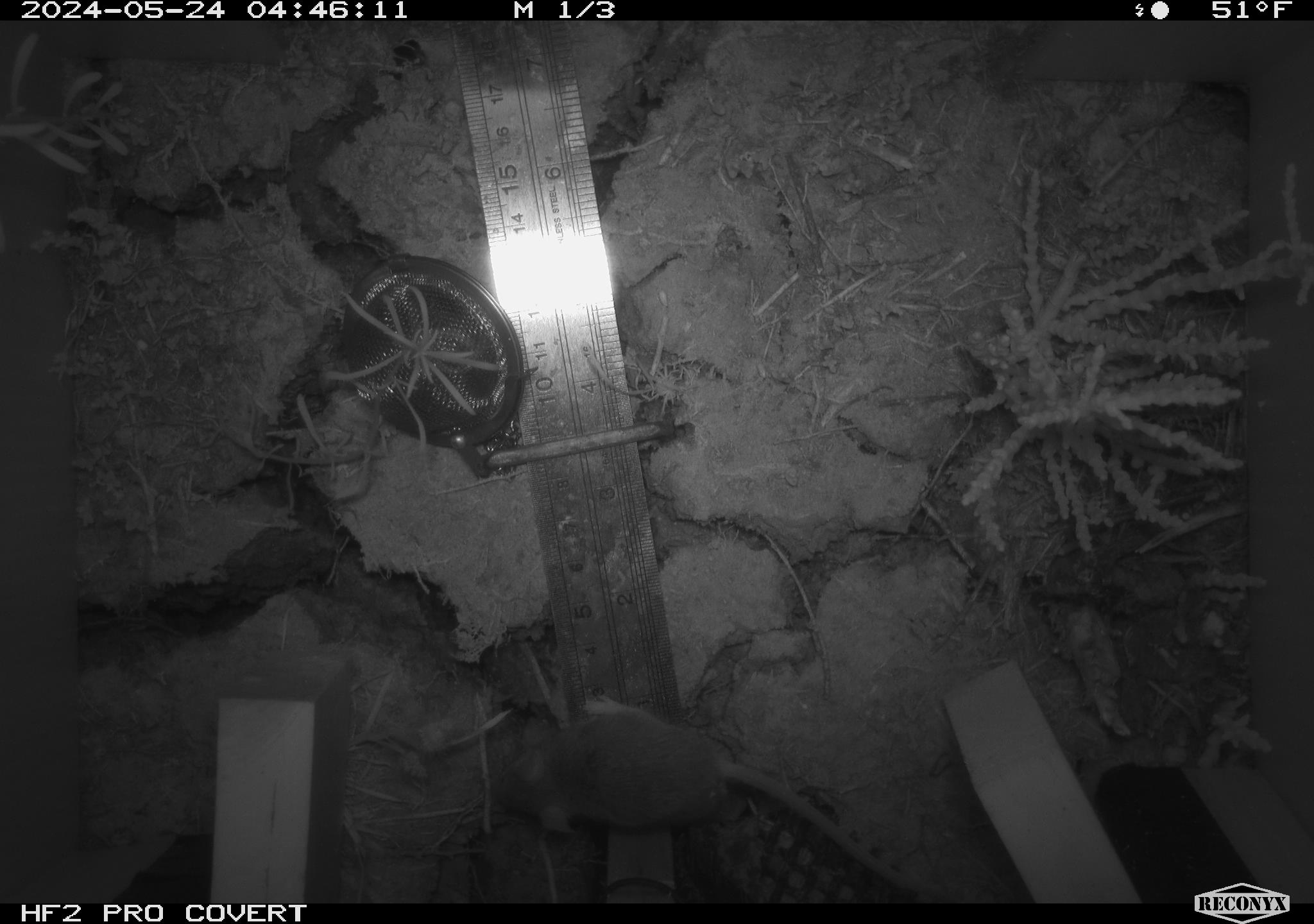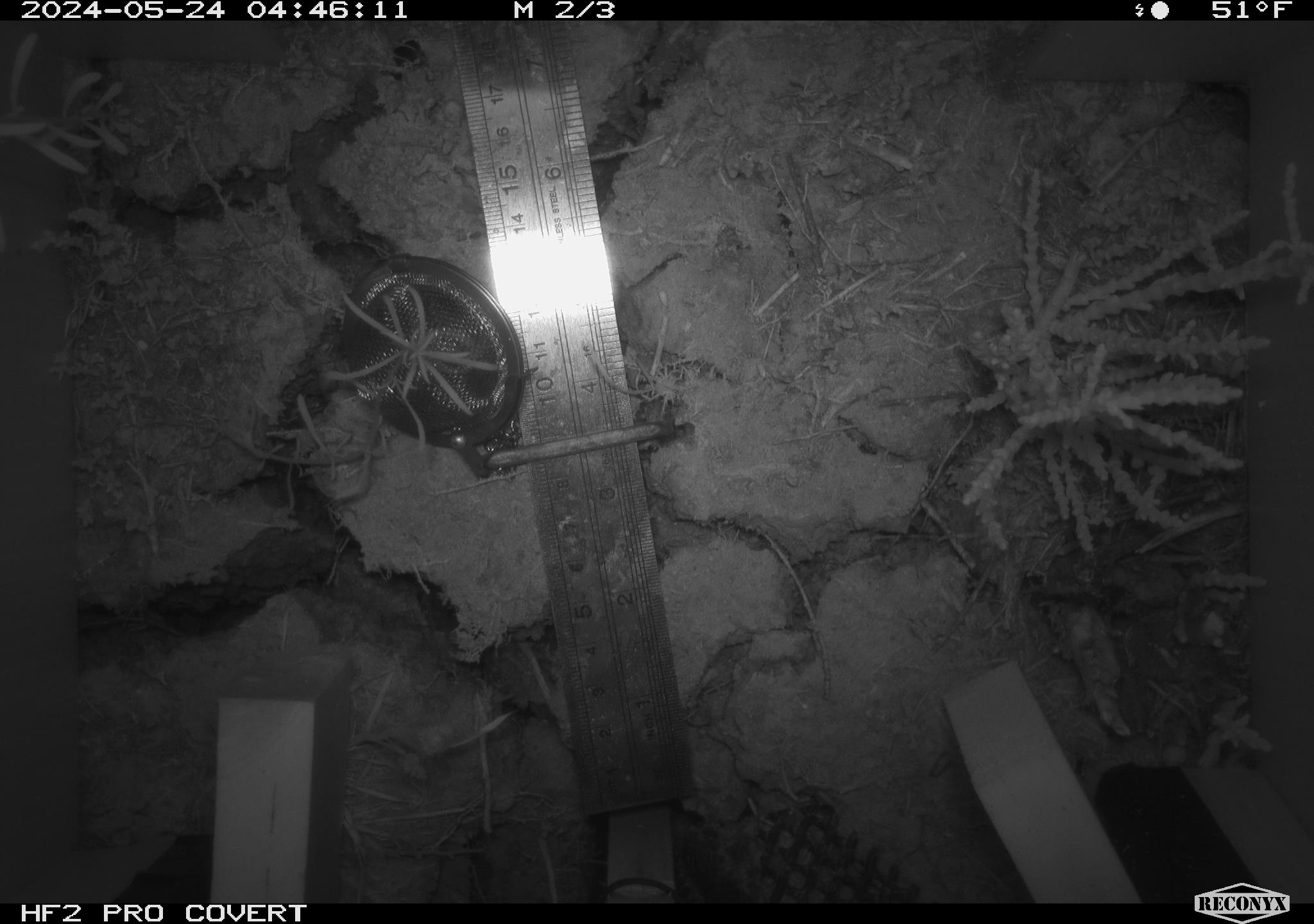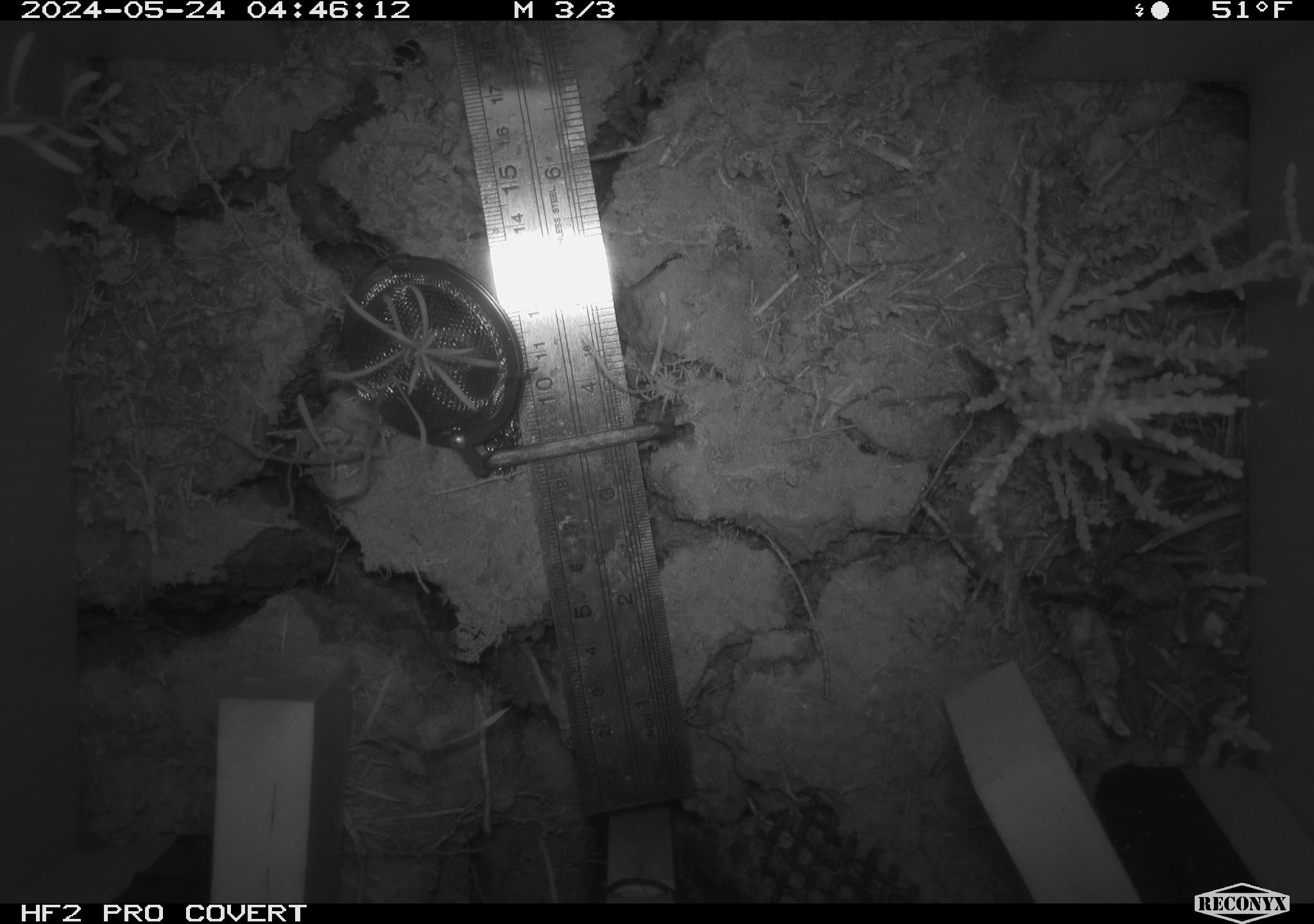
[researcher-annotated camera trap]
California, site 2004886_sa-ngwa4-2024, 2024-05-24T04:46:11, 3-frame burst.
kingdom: Animalia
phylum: Chordata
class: Mammalia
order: Rodentia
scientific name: Rodentia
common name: mouse species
Mouse species (Rodentia).